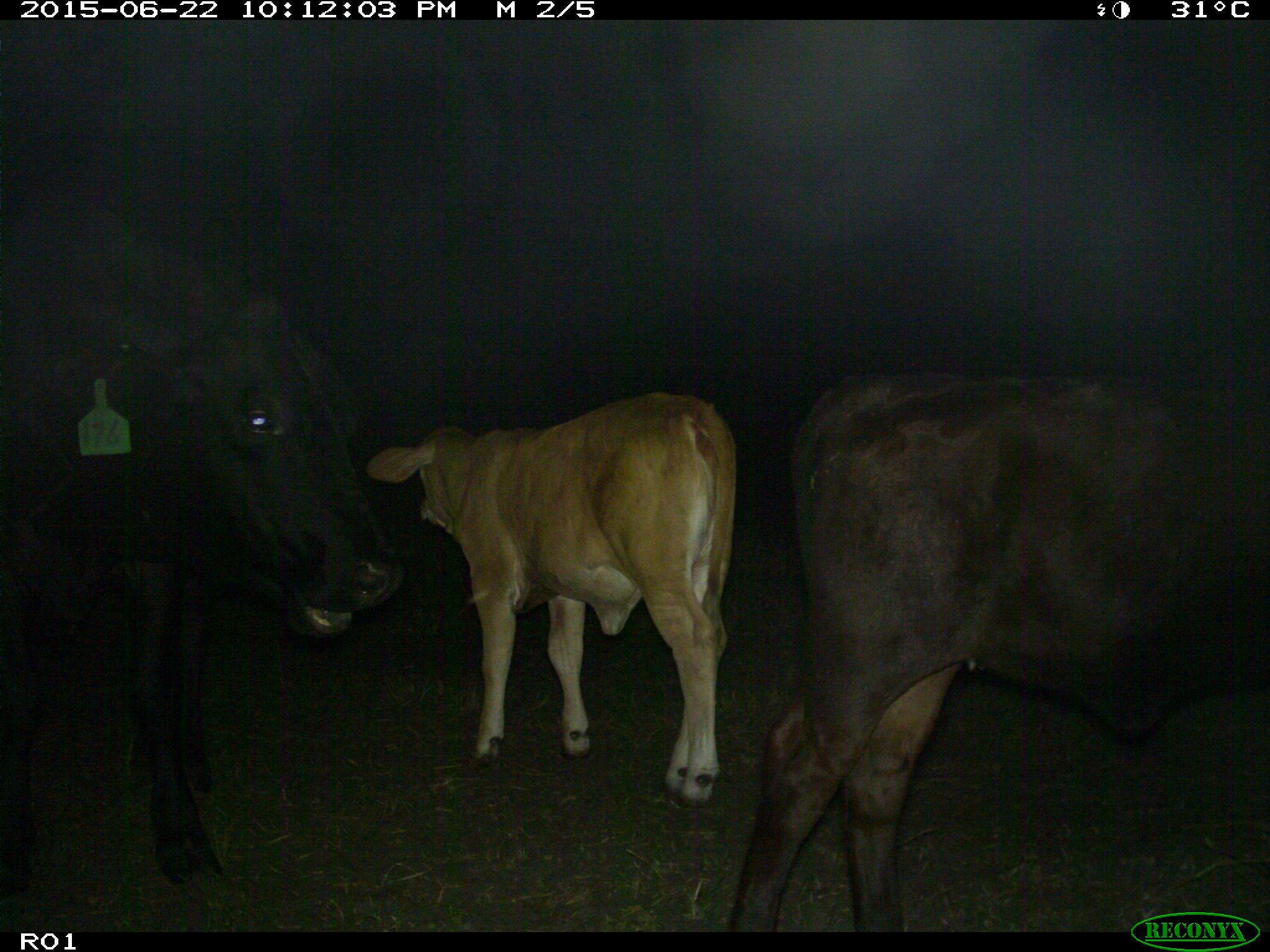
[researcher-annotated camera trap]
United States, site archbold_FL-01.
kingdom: Animalia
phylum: Chordata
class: Mammalia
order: Artiodactyla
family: Bovidae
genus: Bos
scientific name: Bos taurus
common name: domestic cow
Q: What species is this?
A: Bos taurus (domestic cow).